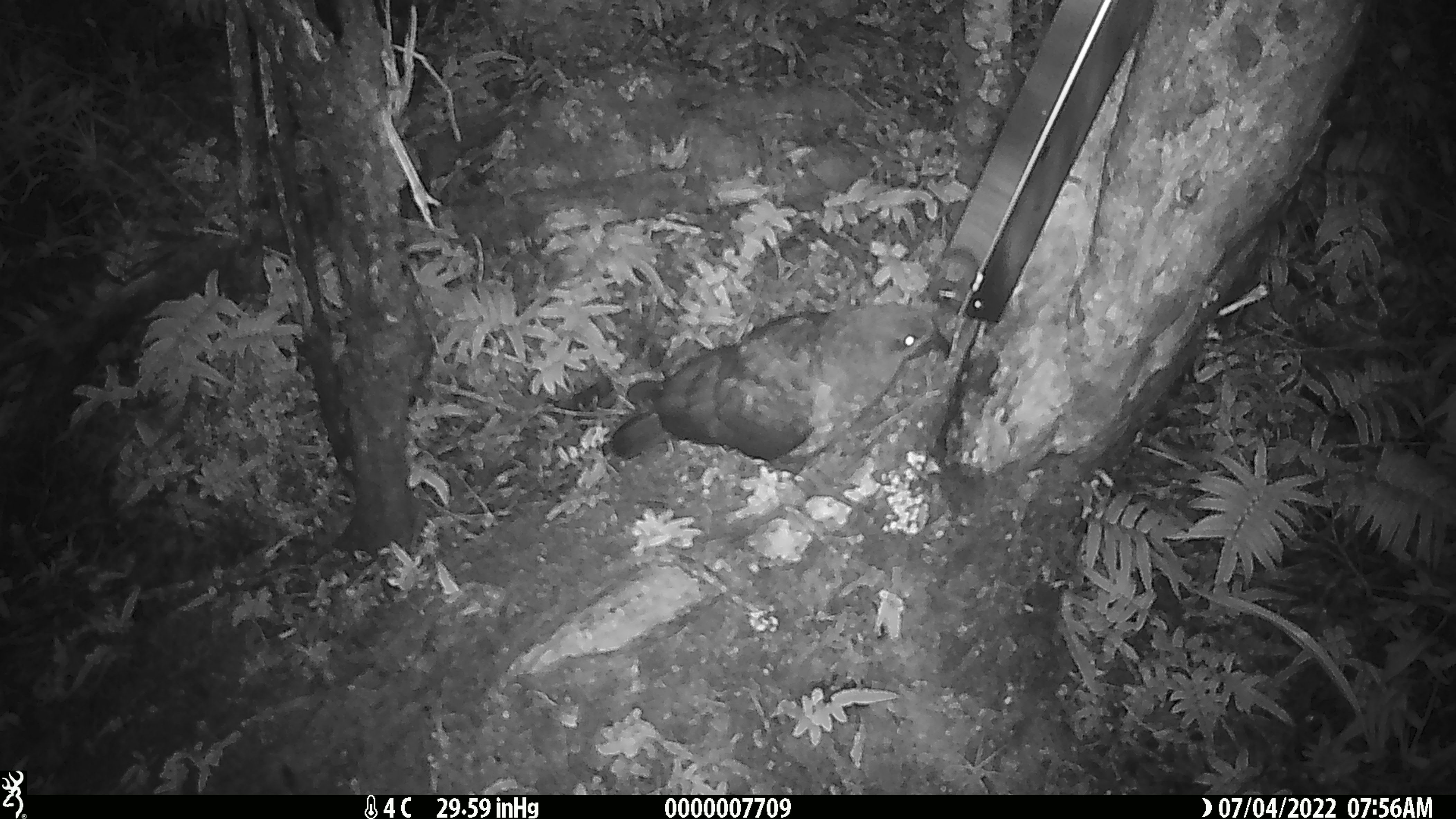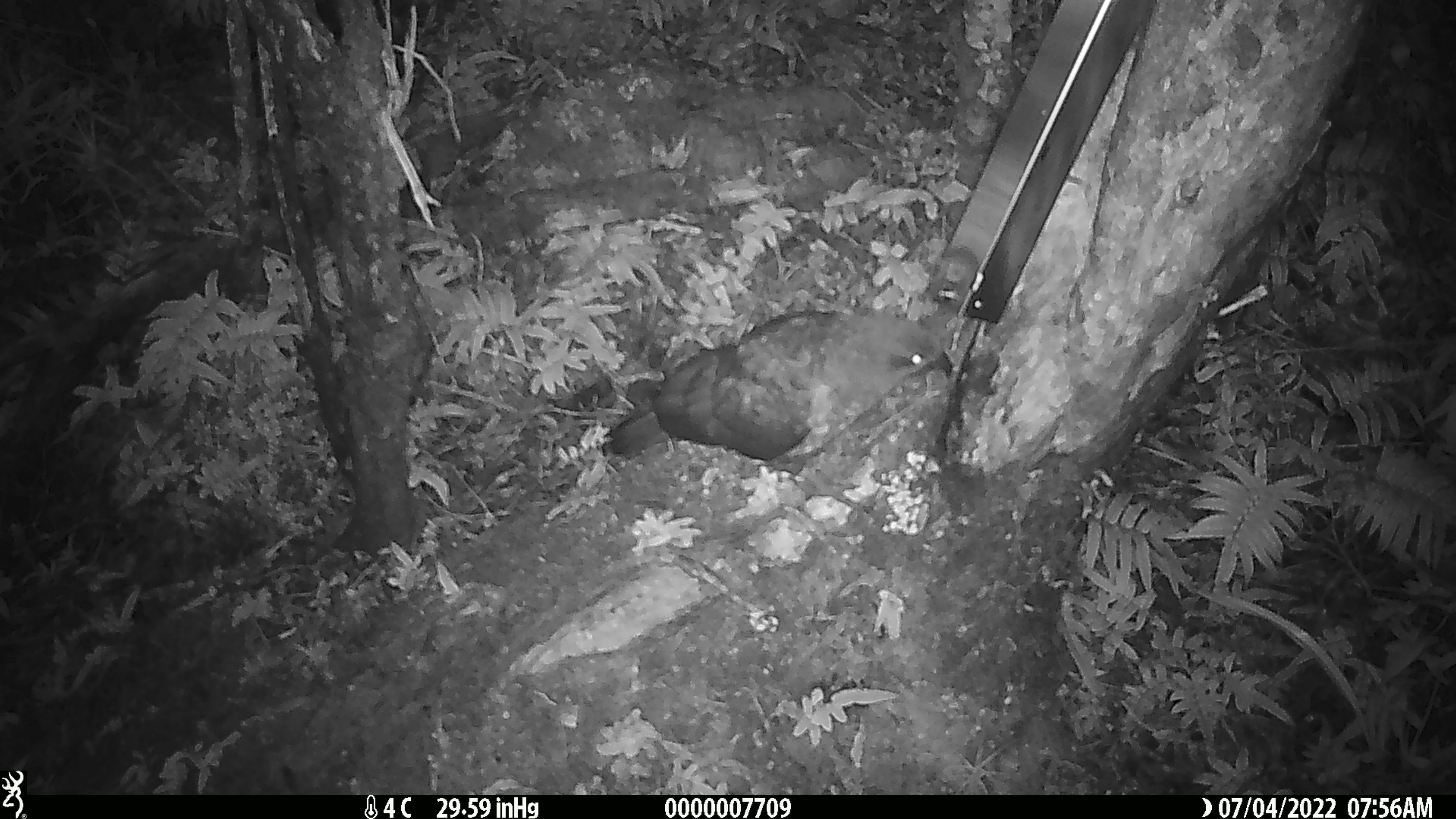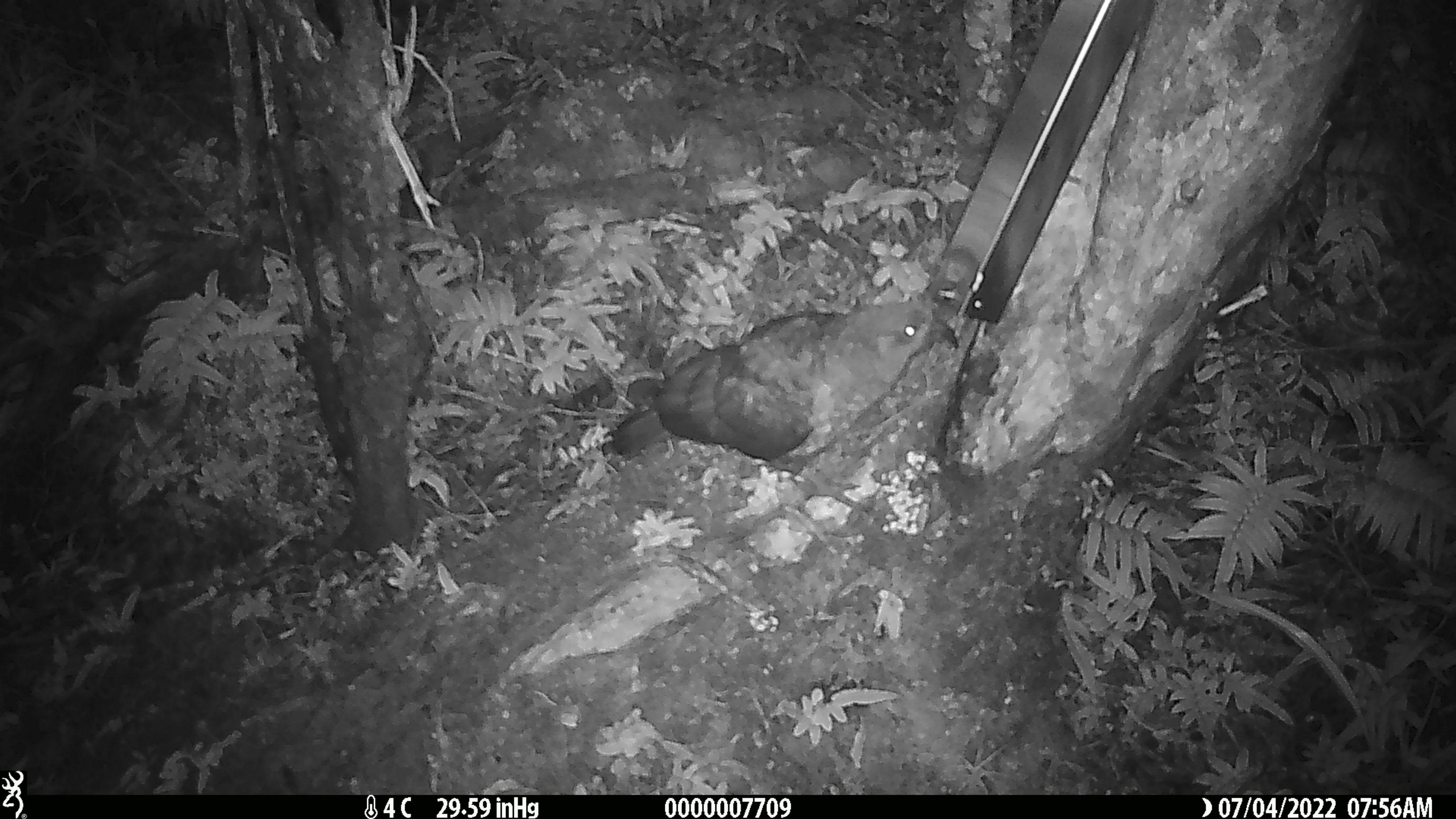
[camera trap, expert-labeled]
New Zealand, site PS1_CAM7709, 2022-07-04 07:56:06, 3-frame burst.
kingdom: Animalia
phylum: Chordata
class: Aves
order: Psittaciformes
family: Strigopidae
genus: Nestor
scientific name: Nestor notabilis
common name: kea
Kea (Nestor notabilis).